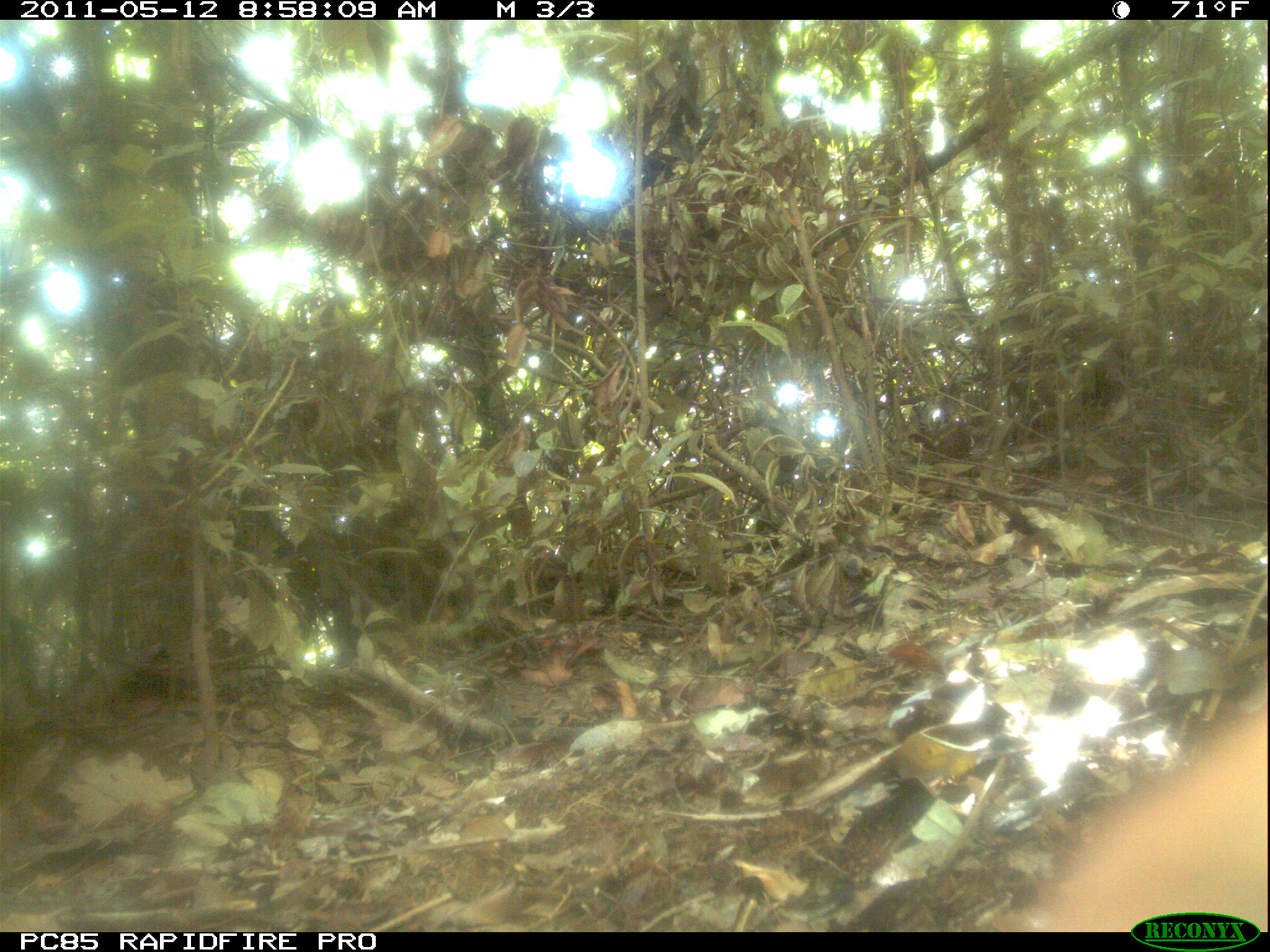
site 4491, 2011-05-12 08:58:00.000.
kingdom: Animalia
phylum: Chordata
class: Mammalia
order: Carnivora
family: Eupleridae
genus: Galidia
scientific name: Galidia elegans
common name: ring-tailed vontsira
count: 1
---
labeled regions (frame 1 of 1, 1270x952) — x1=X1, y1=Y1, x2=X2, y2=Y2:
galidia elegans: x1=984, y1=653, x2=1270, y2=932